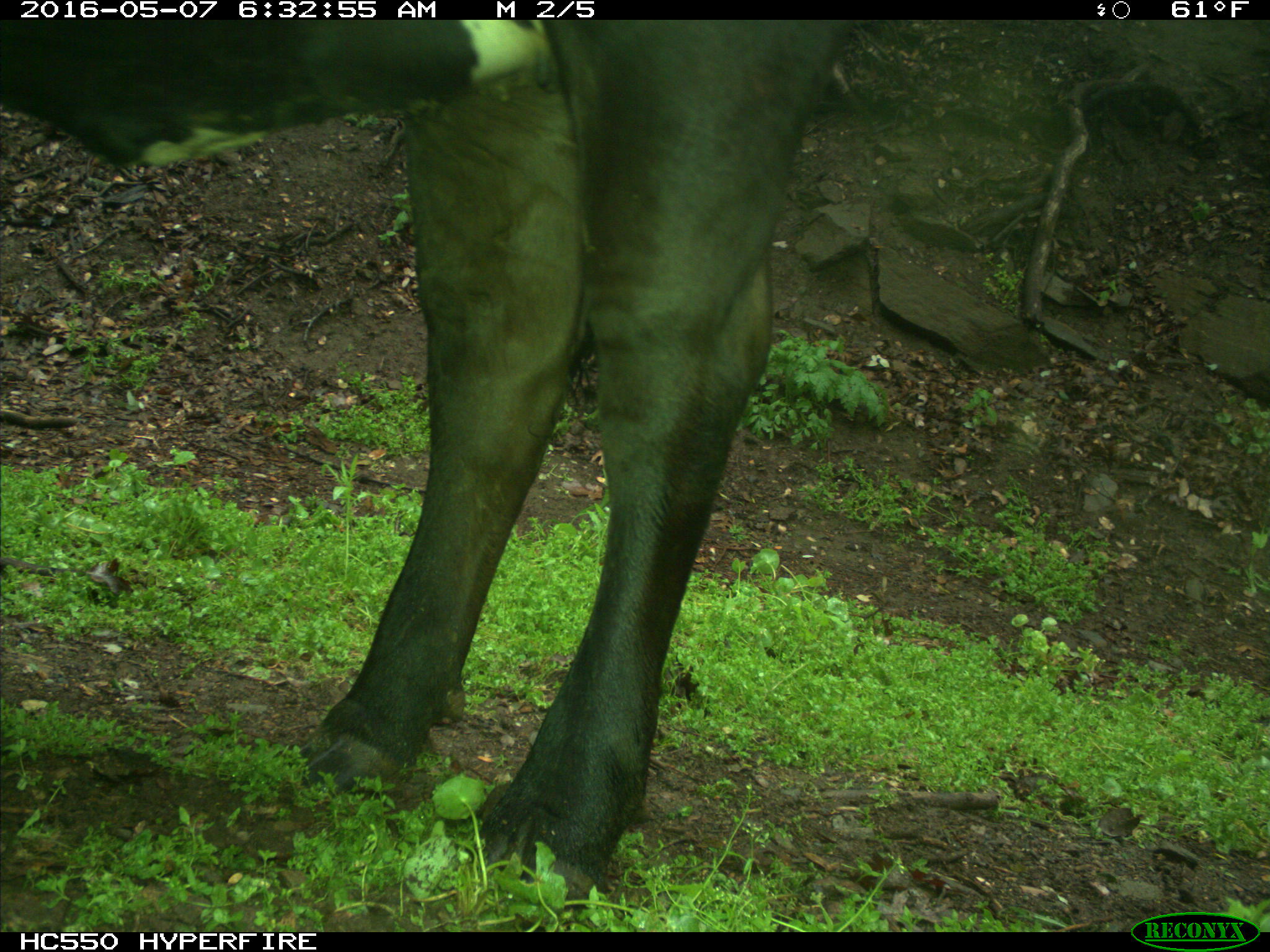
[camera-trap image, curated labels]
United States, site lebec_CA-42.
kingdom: Animalia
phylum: Chordata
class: Mammalia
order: Artiodactyla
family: Bovidae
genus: Bos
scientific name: Bos taurus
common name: domestic cow